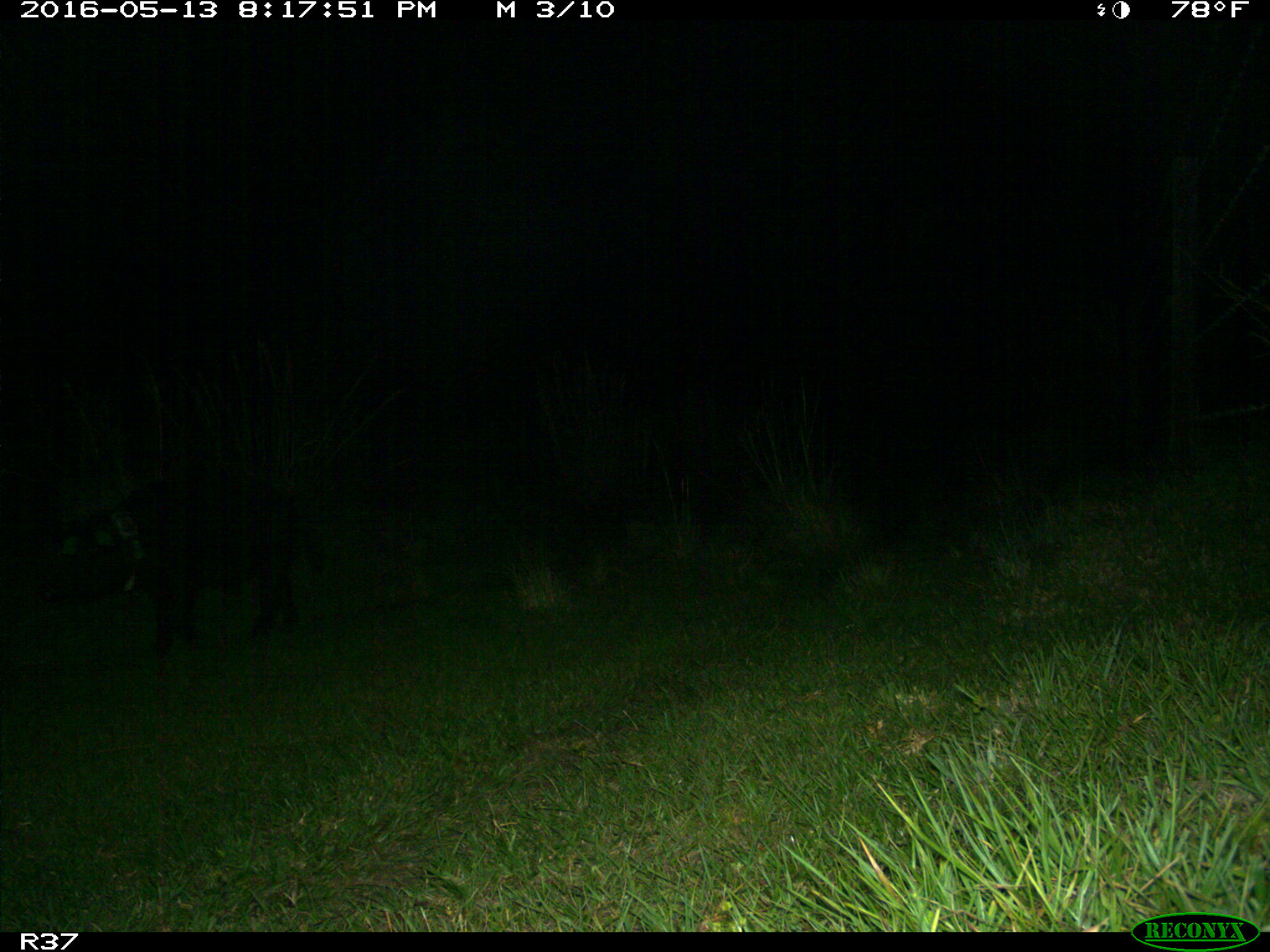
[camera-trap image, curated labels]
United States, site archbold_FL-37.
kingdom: Animalia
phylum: Chordata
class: Mammalia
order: Artiodactyla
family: Suidae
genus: Sus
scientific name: Sus scrofa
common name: wild boar